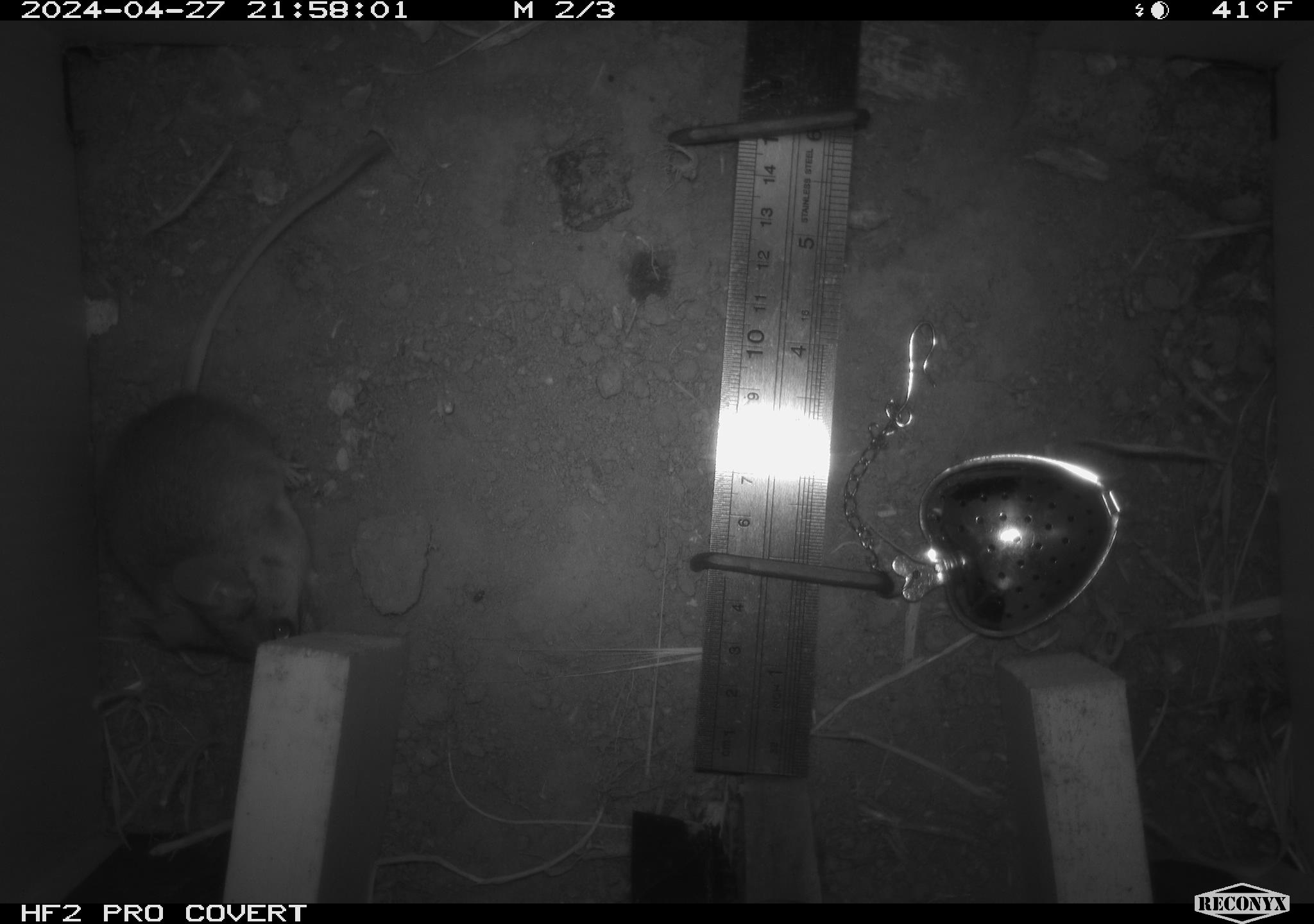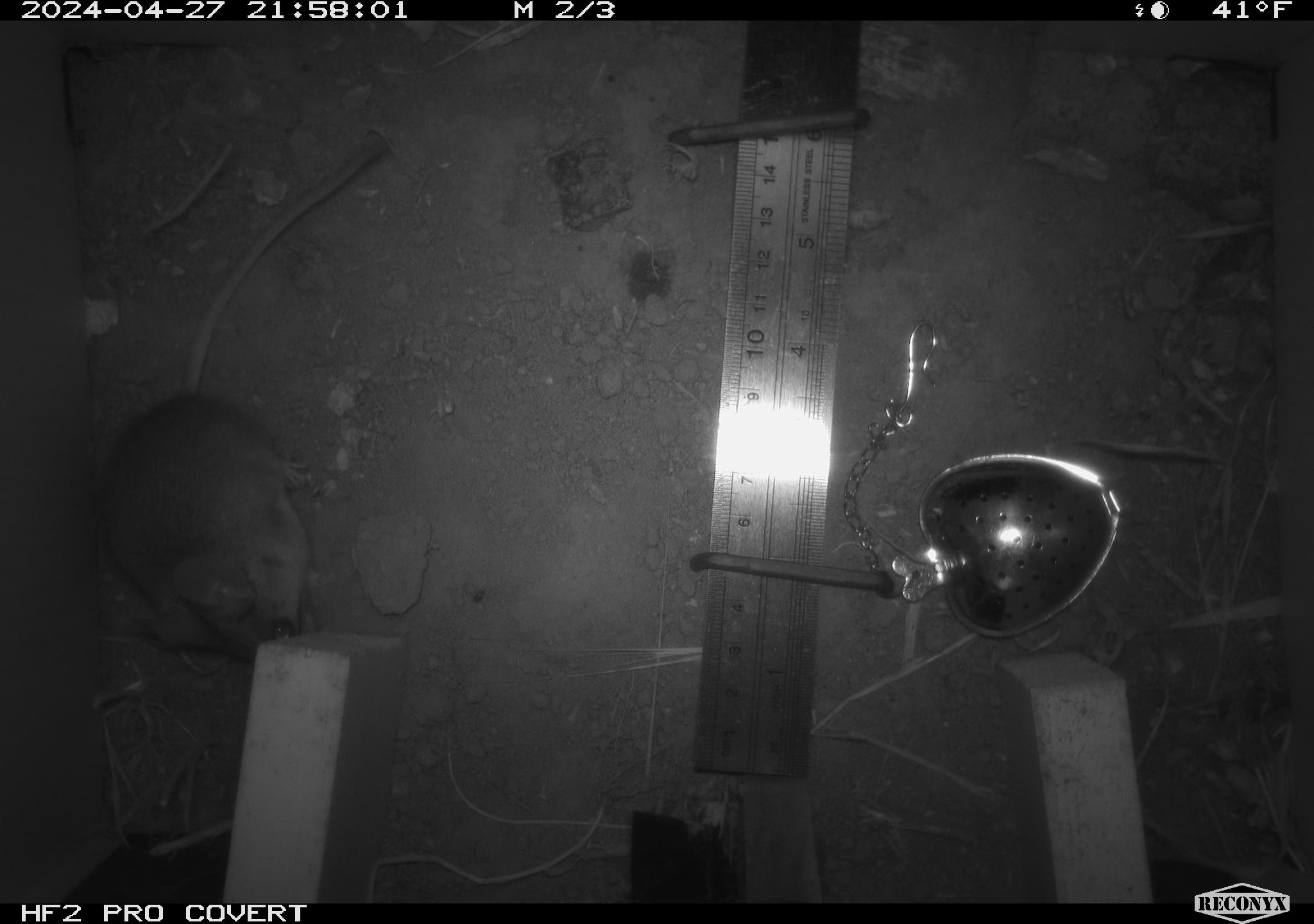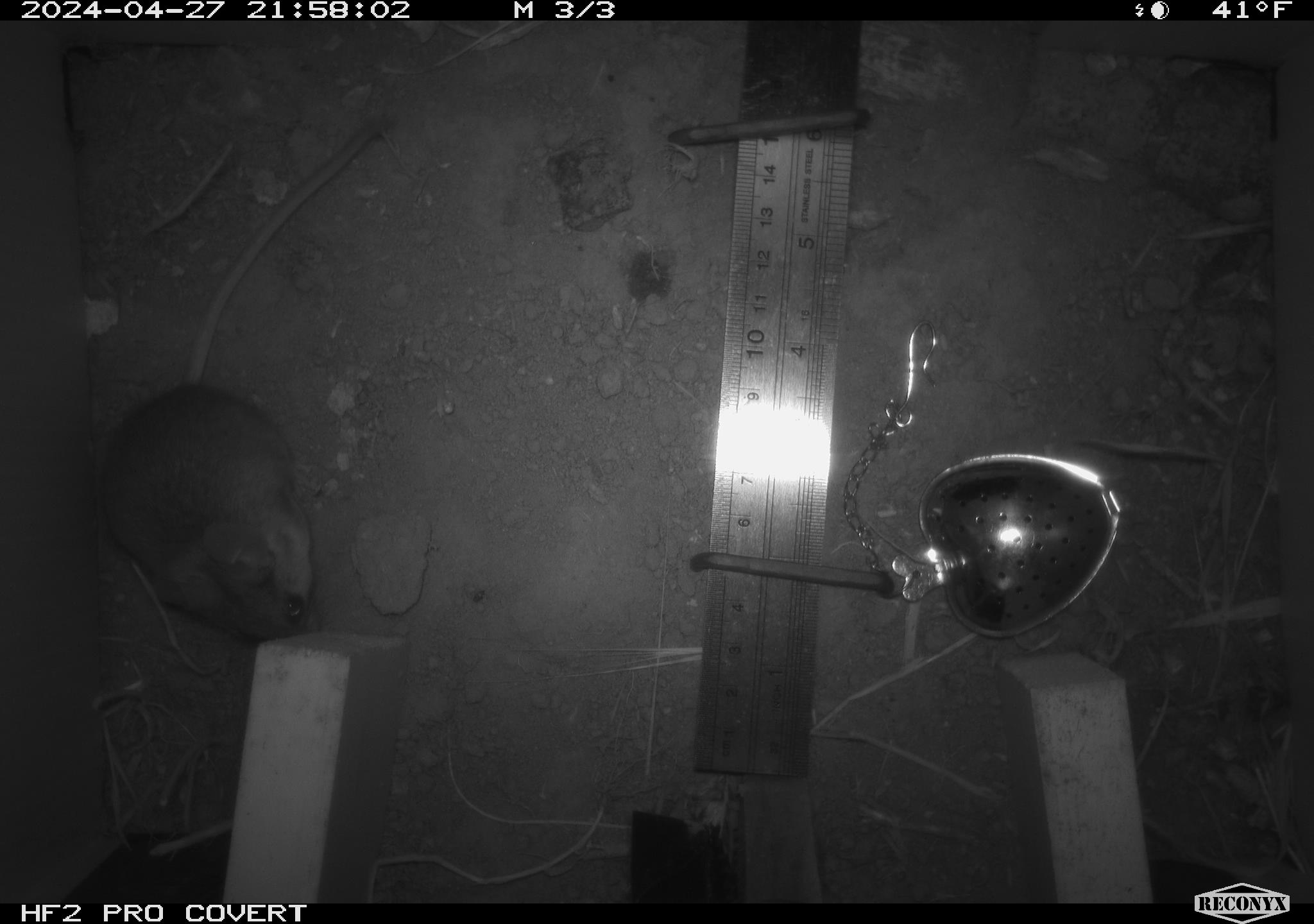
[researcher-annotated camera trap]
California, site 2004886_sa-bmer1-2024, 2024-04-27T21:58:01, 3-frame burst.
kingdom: Animalia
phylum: Chordata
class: Mammalia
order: Rodentia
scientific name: Rodentia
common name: mouse species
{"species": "mouse species (Rodentia)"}